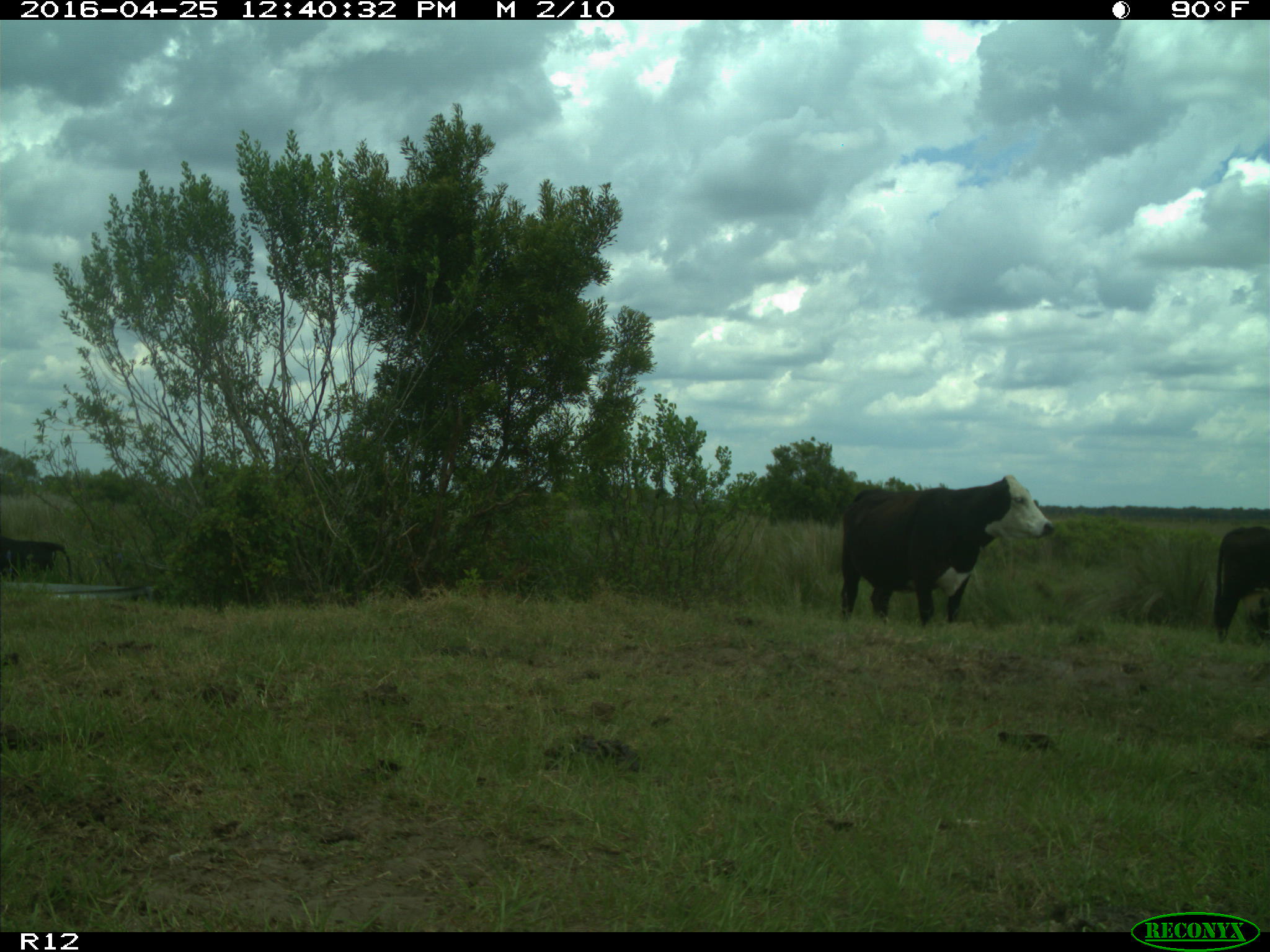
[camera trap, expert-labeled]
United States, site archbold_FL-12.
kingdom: Animalia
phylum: Chordata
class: Mammalia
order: Artiodactyla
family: Bovidae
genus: Bos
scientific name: Bos taurus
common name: domestic cow